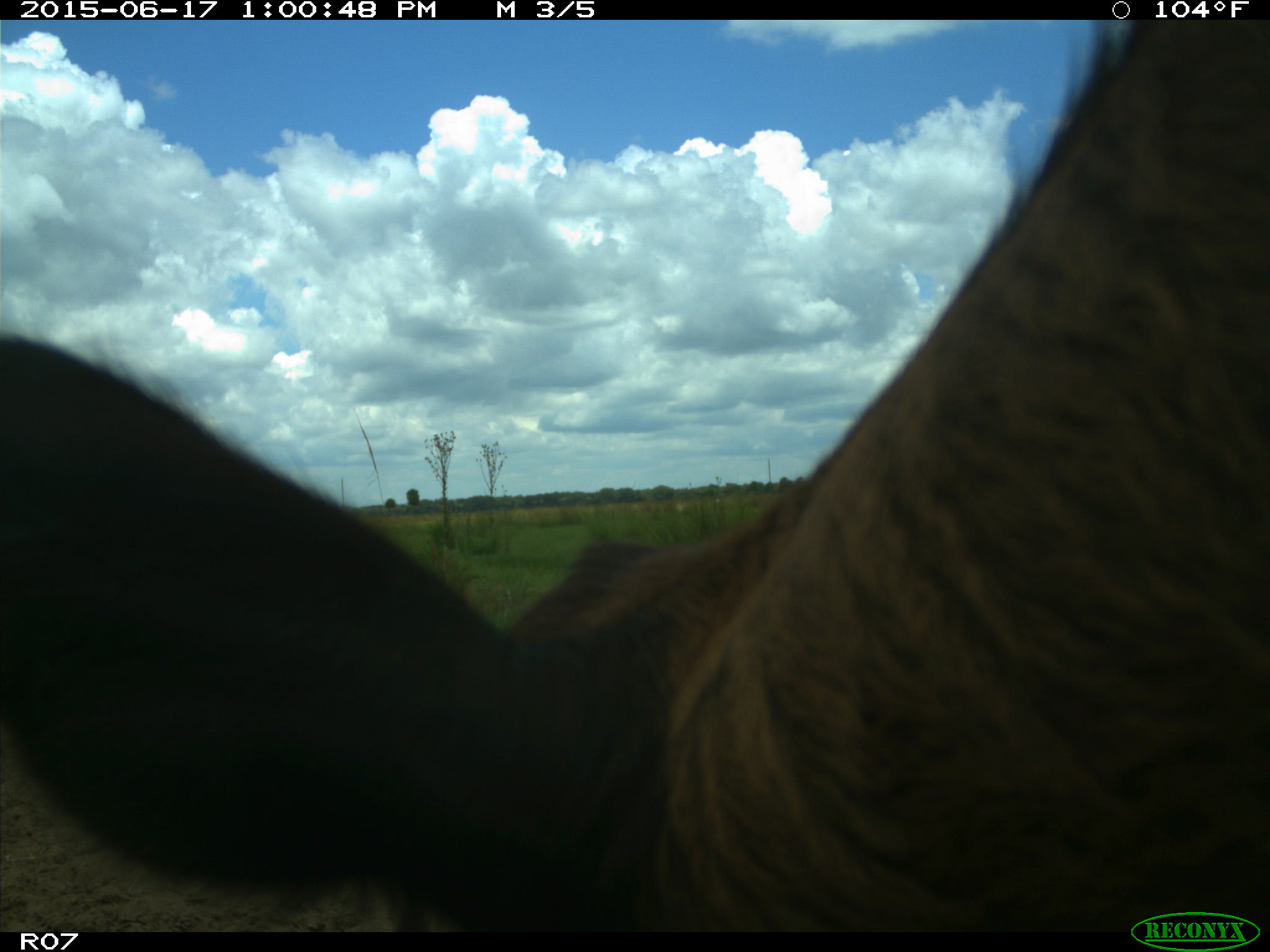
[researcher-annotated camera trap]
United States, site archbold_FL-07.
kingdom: Animalia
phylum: Chordata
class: Mammalia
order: Artiodactyla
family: Bovidae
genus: Bos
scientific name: Bos taurus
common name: domestic cow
Bos taurus (domestic cow).